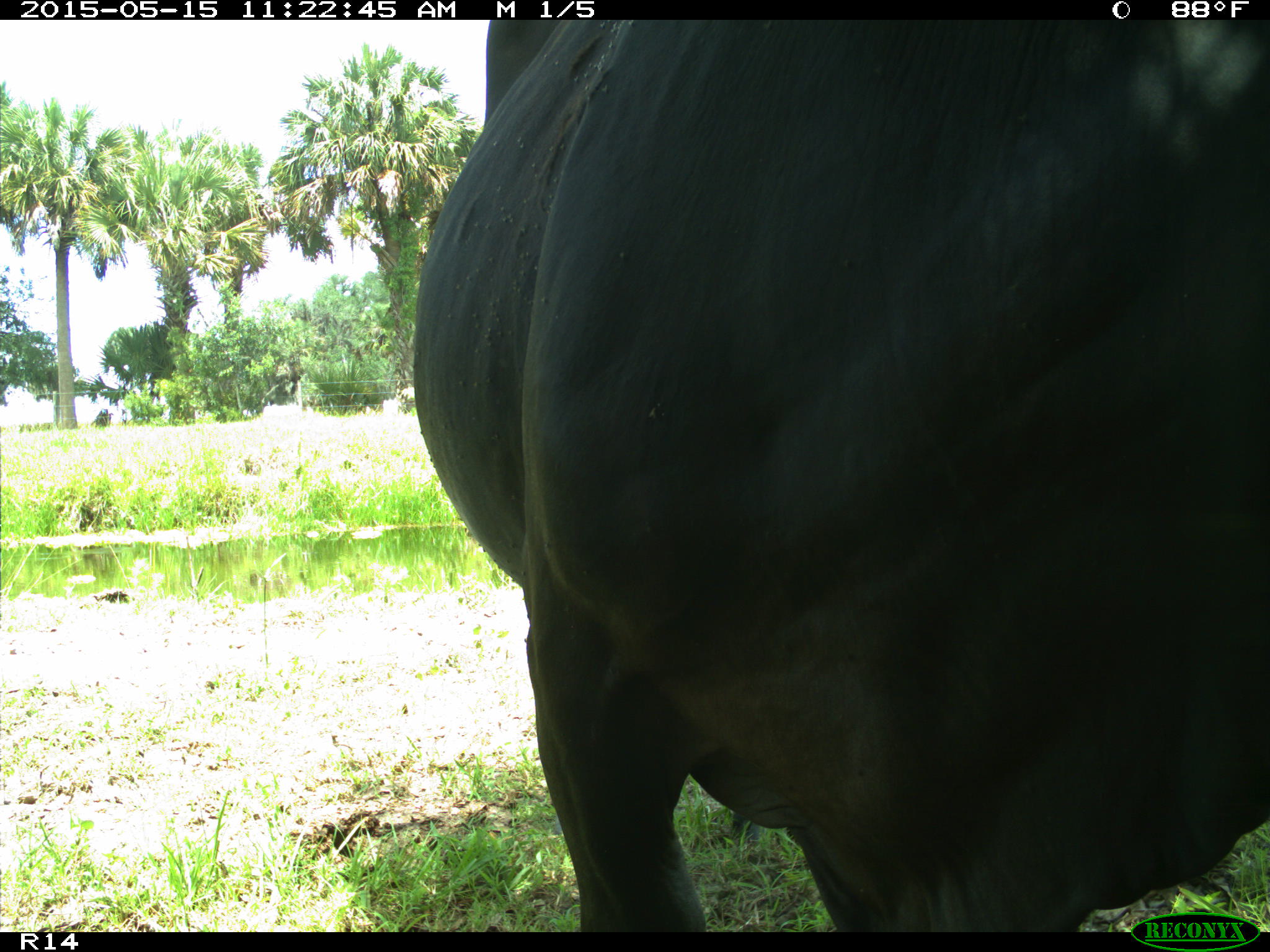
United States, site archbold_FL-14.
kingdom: Animalia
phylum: Chordata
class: Mammalia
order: Artiodactyla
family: Bovidae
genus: Bos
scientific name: Bos taurus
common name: domestic cow